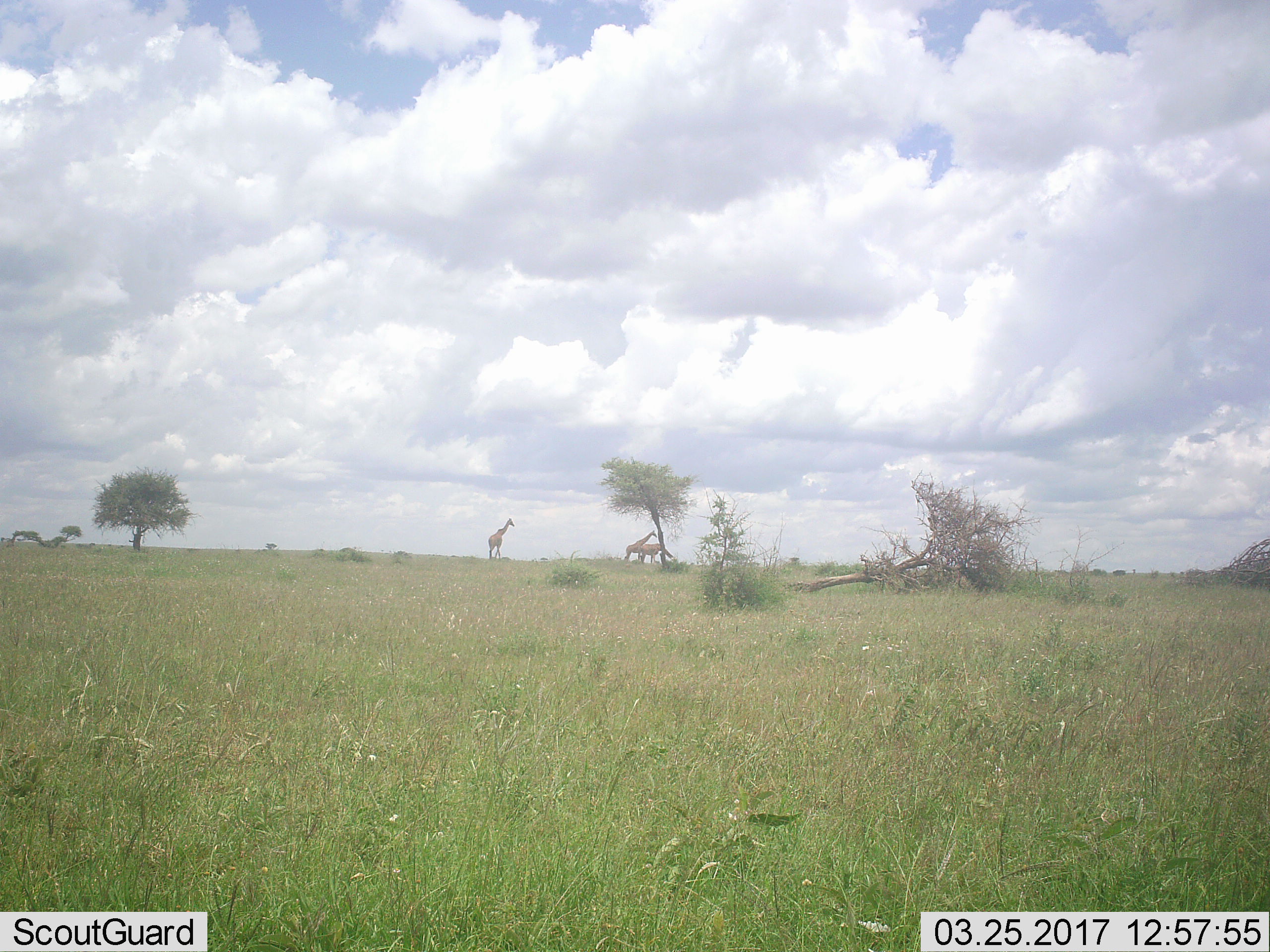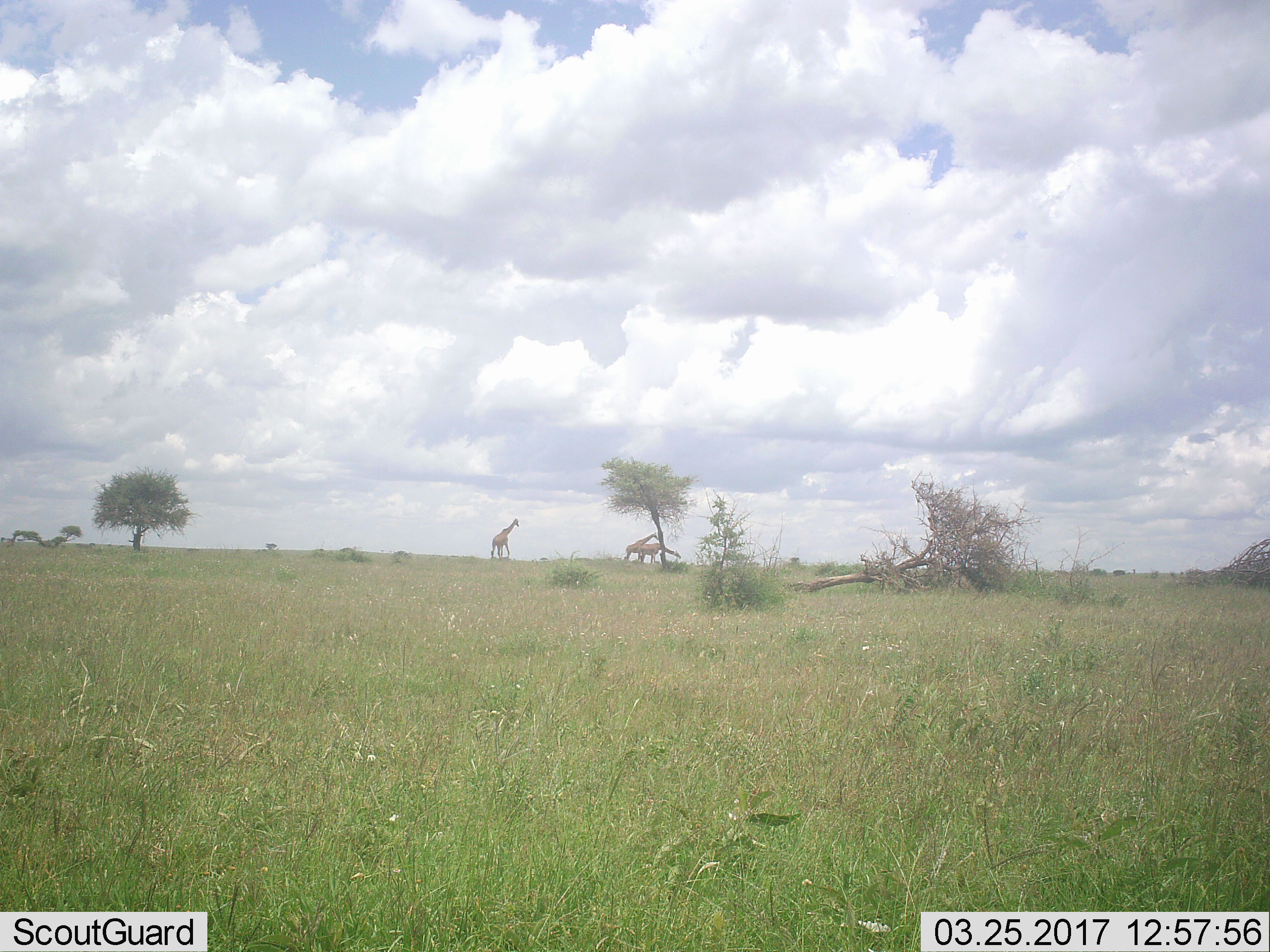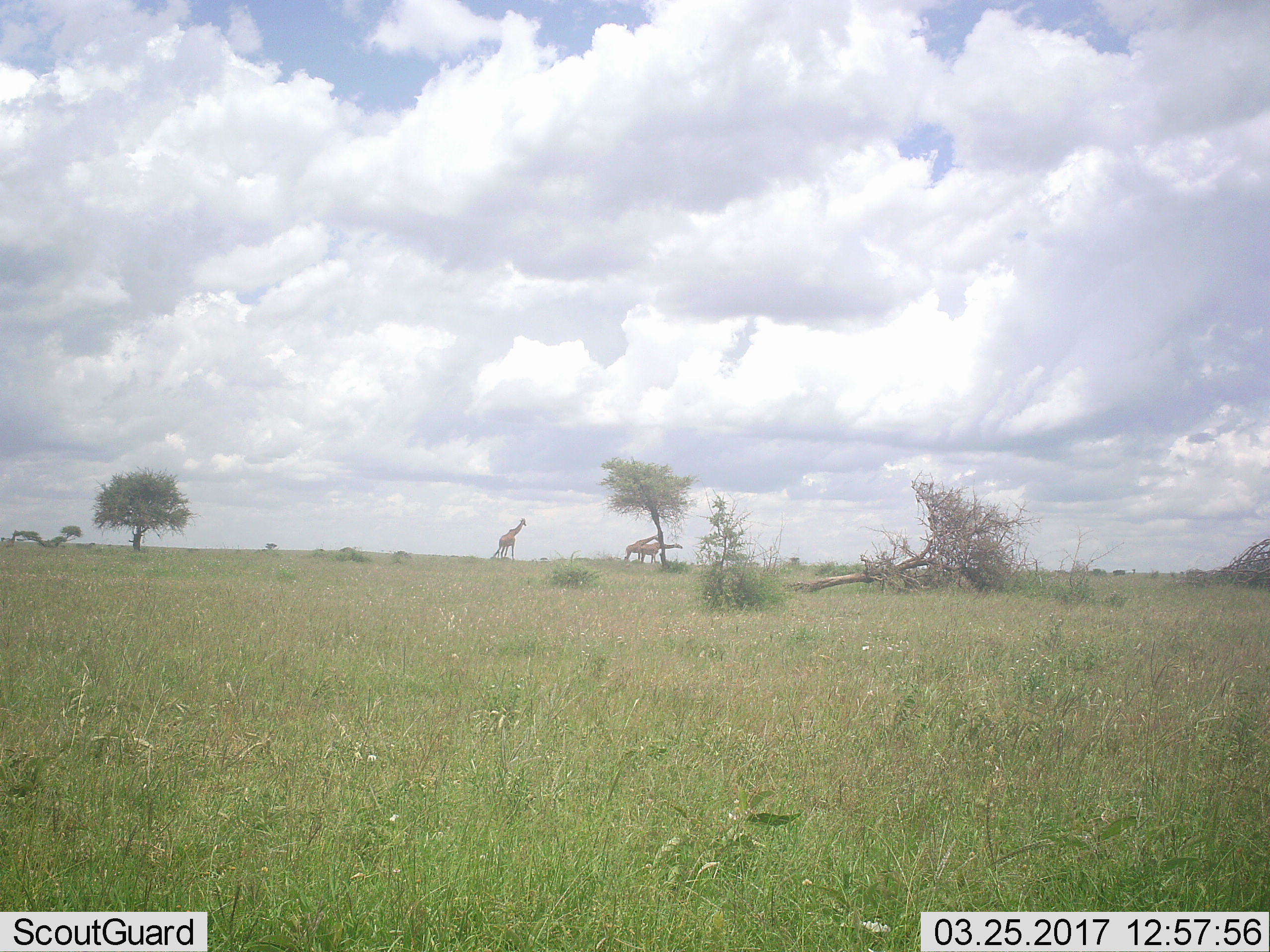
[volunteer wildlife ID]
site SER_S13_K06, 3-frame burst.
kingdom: Animalia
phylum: Chordata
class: Mammalia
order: Artiodactyla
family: Giraffidae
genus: Giraffa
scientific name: Giraffa camelopardalis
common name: giraffe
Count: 3.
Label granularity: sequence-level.